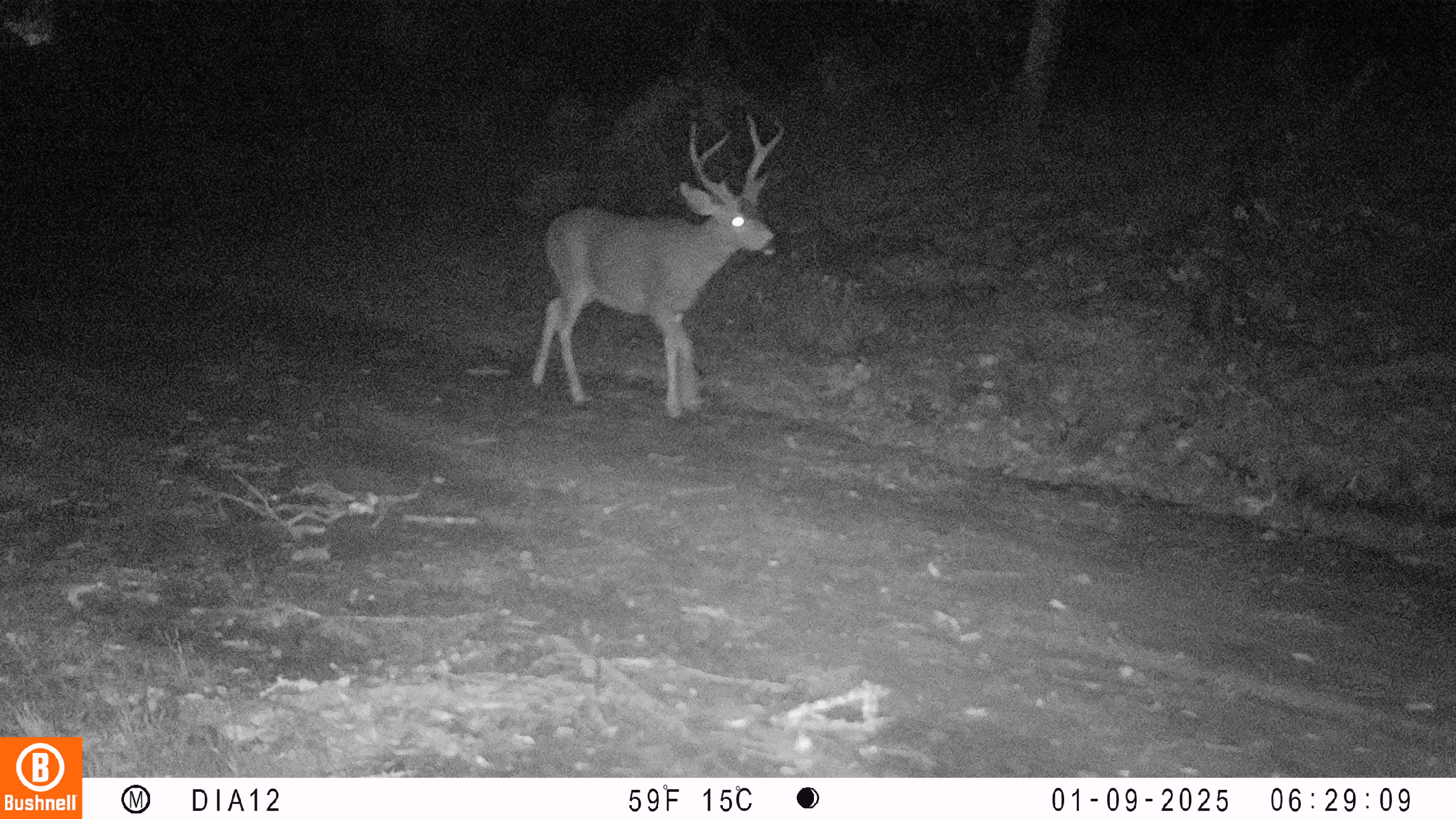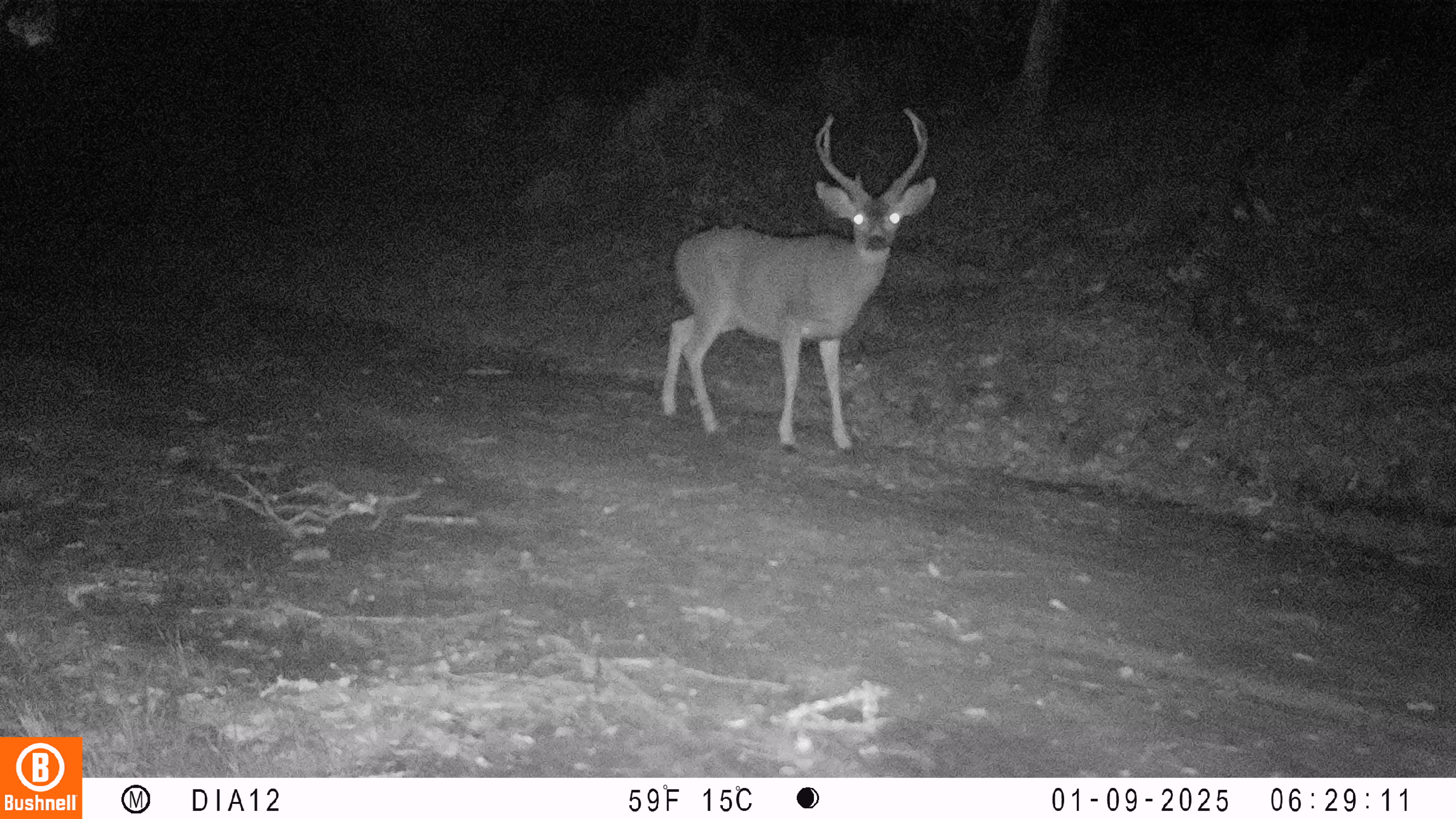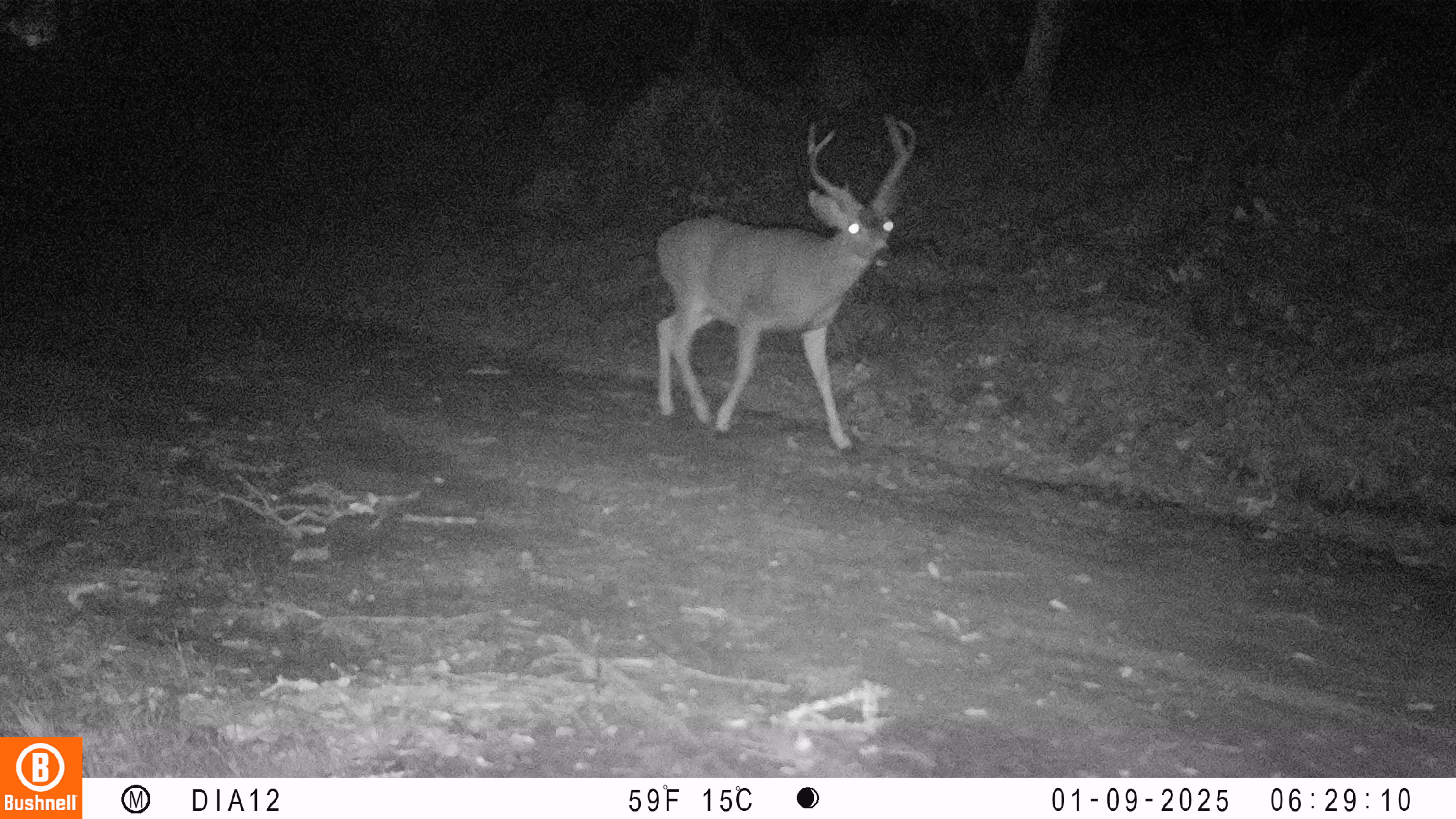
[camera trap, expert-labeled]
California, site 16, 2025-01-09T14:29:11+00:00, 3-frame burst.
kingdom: Animalia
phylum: Chordata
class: Mammalia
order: Artiodactyla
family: Cervidae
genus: Odocoileus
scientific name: Odocoileus hemionus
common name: mule deer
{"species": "mule deer (Odocoileus hemionus)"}